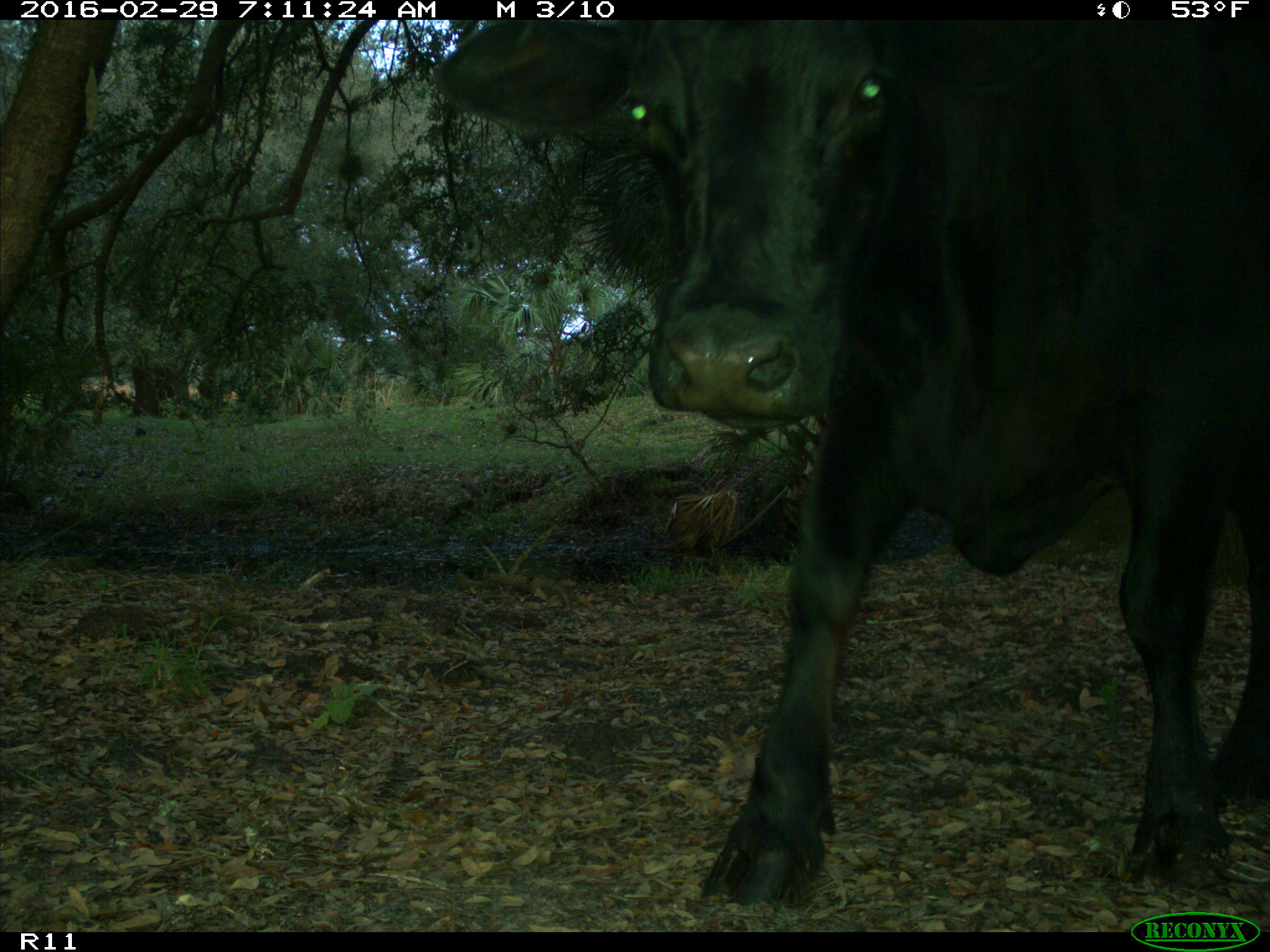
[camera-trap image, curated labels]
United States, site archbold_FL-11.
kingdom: Animalia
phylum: Chordata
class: Mammalia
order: Artiodactyla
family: Bovidae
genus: Bos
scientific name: Bos taurus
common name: domestic cow